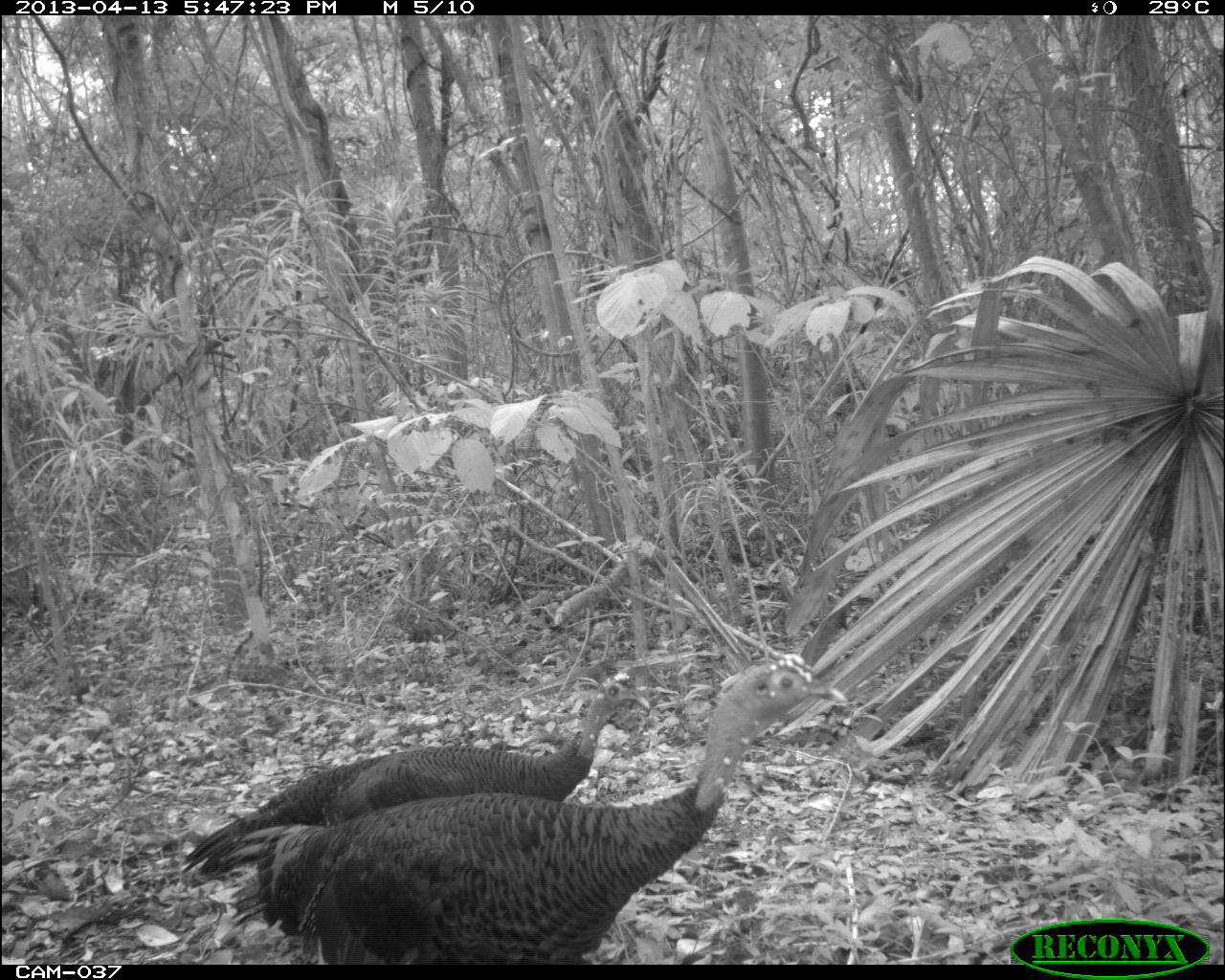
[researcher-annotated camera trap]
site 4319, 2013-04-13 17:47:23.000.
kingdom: Animalia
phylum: Chordata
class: Aves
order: Galliformes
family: Phasianidae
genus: Meleagris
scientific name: Meleagris ocellata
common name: ocellated turkey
Meleagris ocellata (ocellated turkey), count 3.